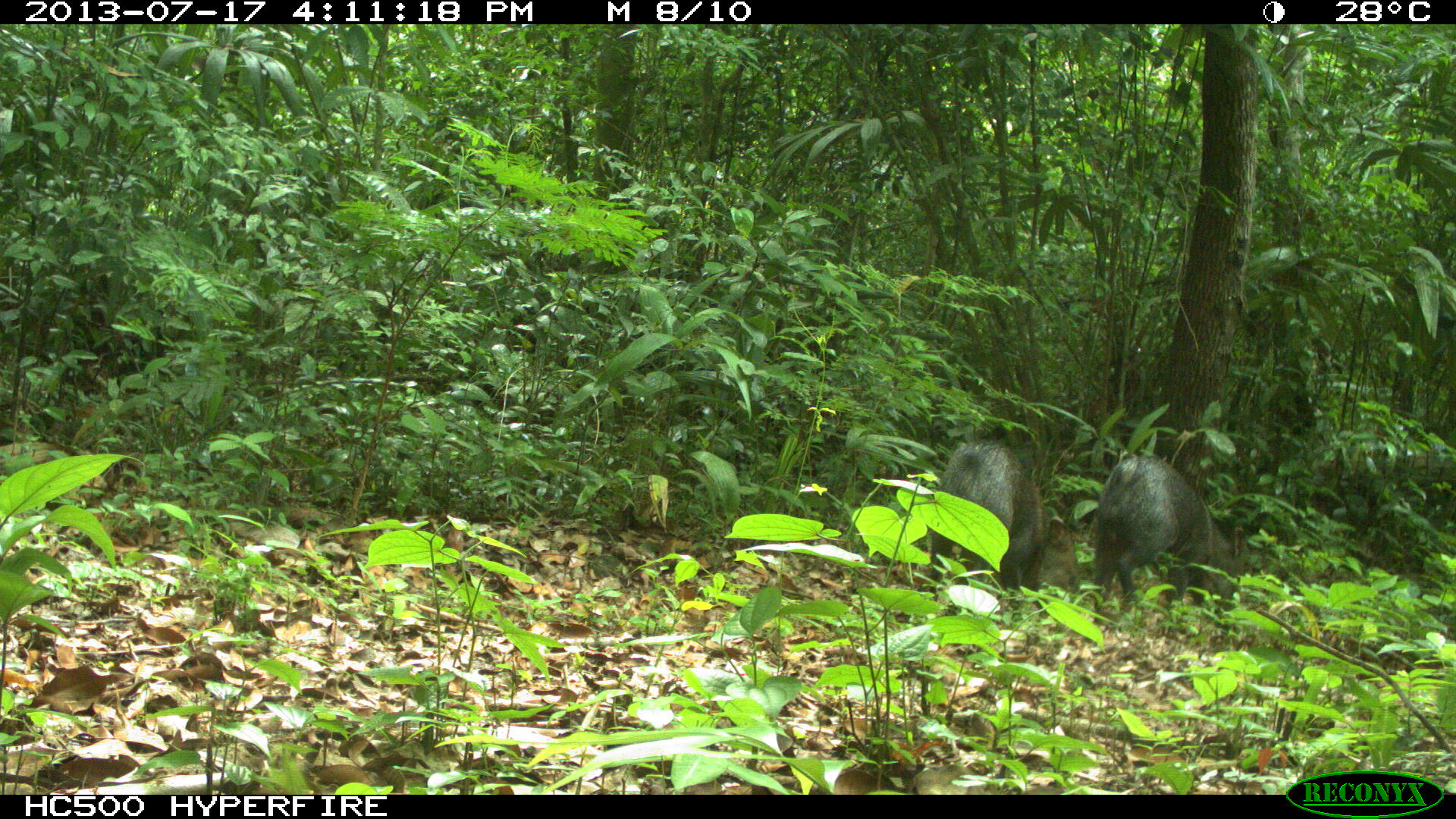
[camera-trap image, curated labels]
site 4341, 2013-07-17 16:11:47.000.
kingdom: Animalia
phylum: Chordata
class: Mammalia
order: Artiodactyla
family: Tayassuidae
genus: Pecari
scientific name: Pecari tajacu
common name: collared peccary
Pecari tajacu (collared peccary), count 2.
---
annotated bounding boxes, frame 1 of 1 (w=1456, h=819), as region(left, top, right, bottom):
pecari tajacu: region(915, 438, 1081, 621); region(1091, 453, 1244, 629)